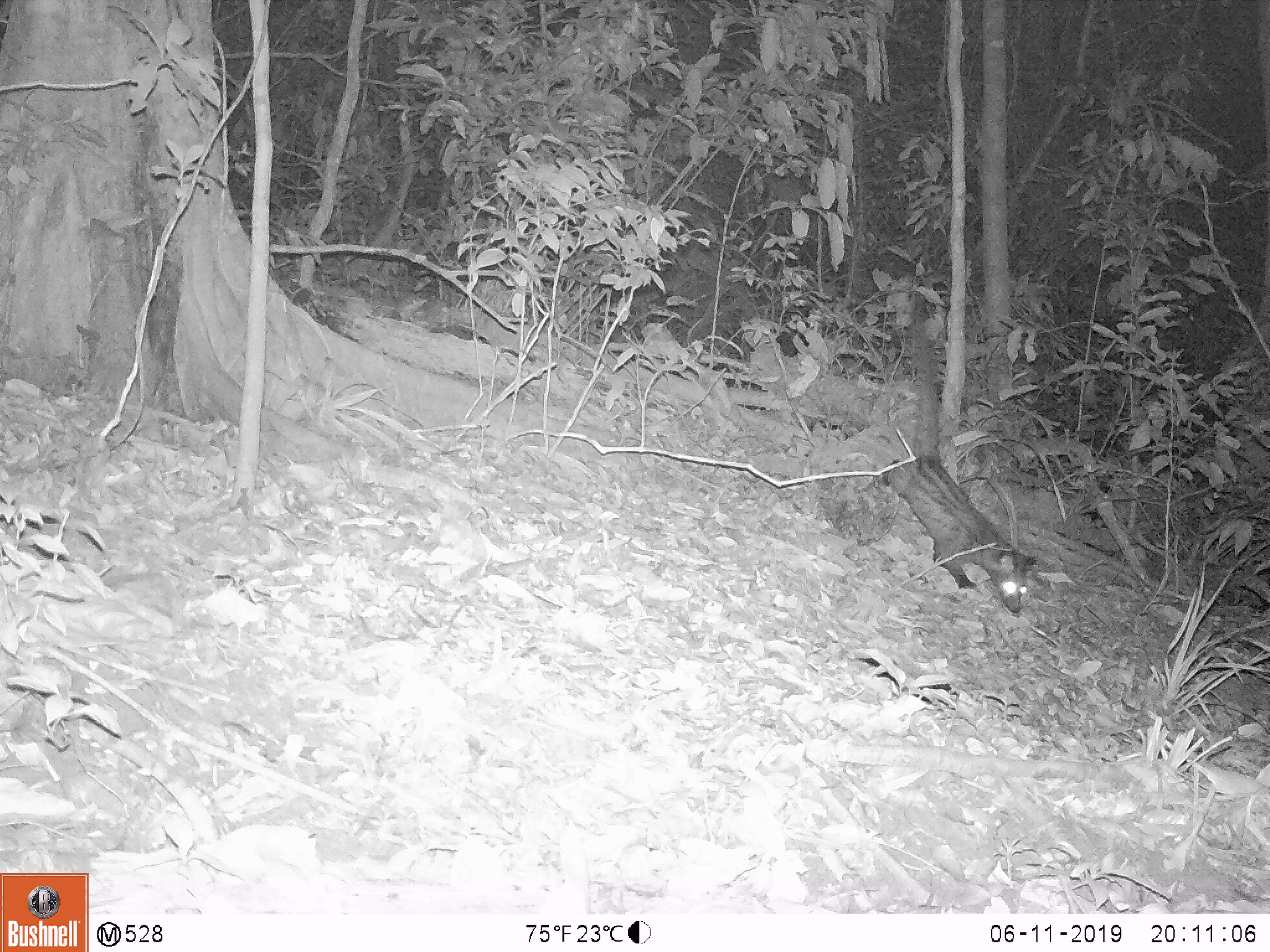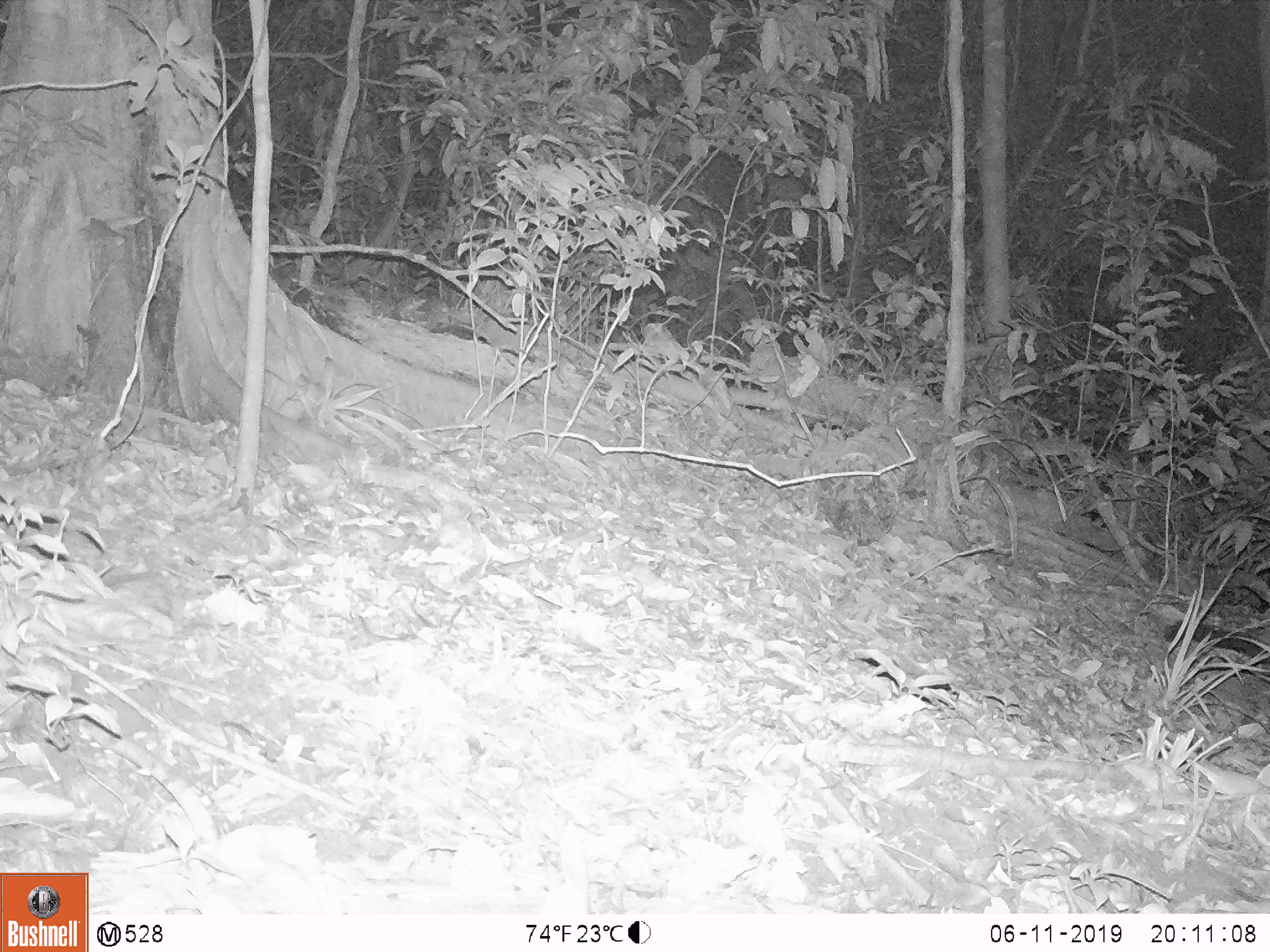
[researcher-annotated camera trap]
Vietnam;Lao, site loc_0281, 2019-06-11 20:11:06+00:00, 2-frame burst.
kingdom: Animalia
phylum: Chordata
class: Mammalia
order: Carnivora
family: Viverridae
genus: Paradoxurus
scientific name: Paradoxurus hermaphroditus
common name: common palm civet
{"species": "common palm civet (Paradoxurus hermaphroditus)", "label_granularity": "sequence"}